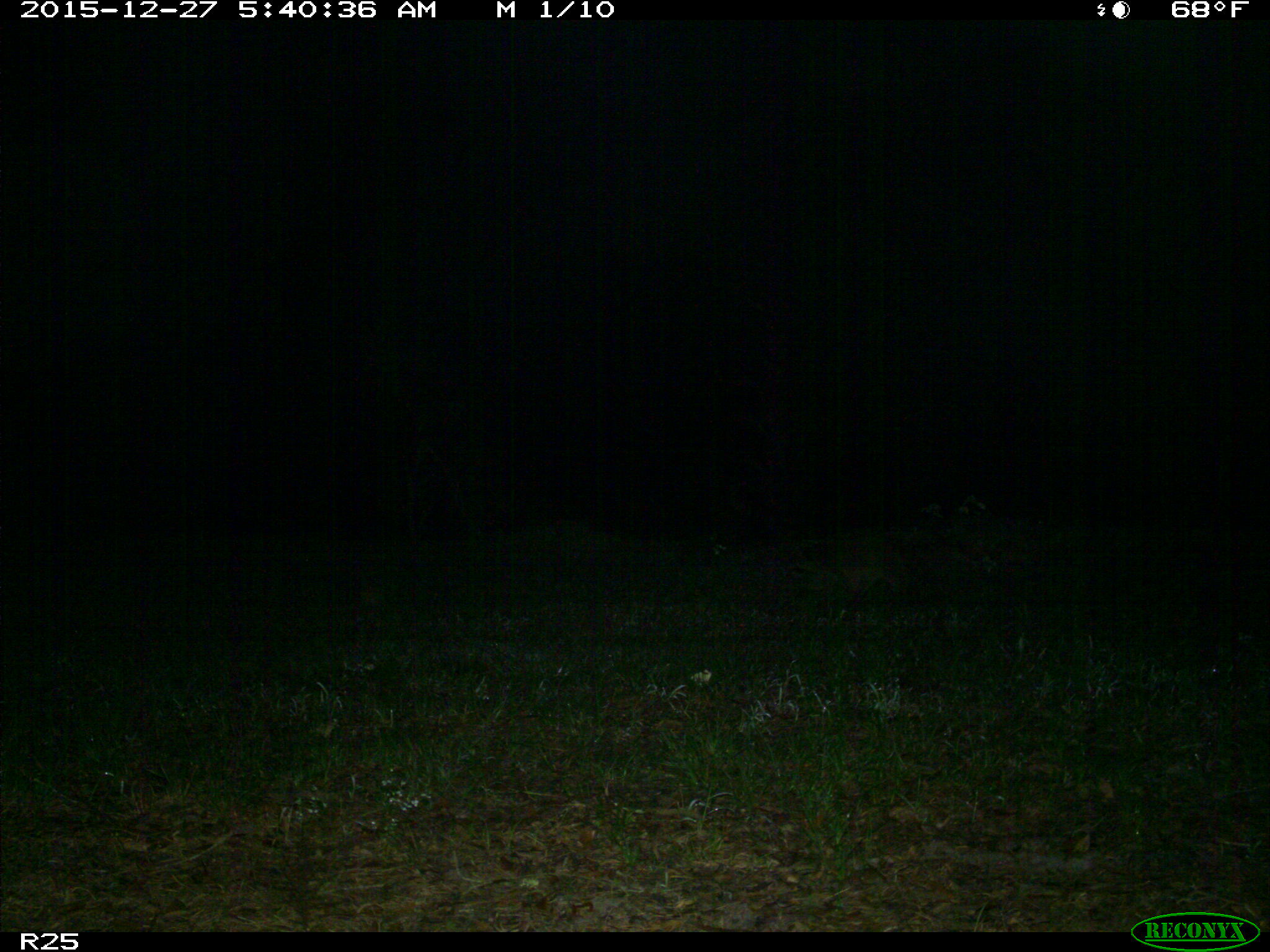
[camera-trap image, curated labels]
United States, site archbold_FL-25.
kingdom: Animalia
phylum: Chordata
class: Mammalia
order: Carnivora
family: Procyonidae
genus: Procyon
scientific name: Procyon lotor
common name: common raccoon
Procyon lotor (common raccoon).